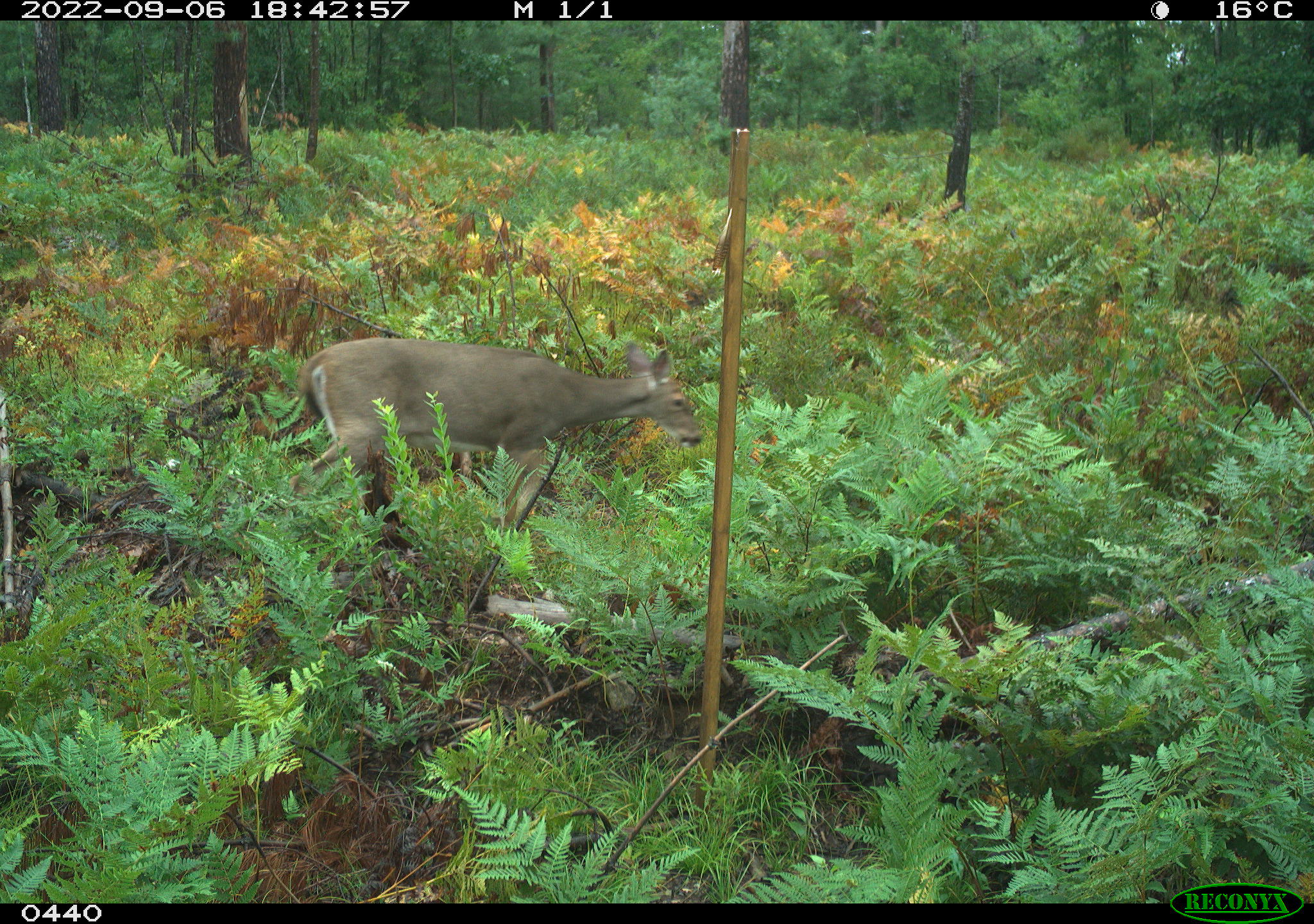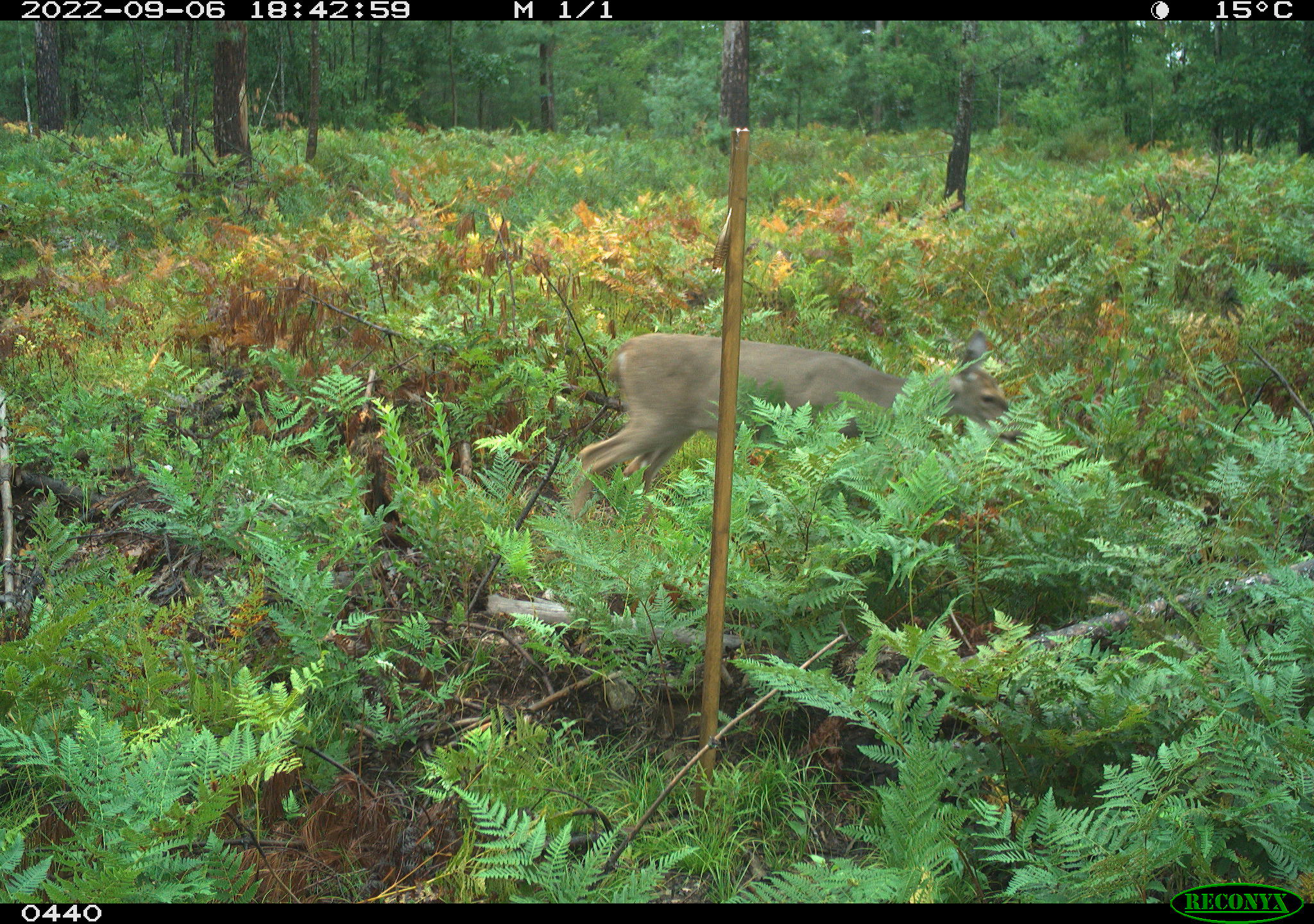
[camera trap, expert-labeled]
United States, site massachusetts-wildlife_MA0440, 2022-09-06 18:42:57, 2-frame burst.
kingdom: Animalia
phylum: Chordata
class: Mammalia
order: Artiodactyla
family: Cervidae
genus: Odocoileus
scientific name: Odocoileus virginianus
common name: white-tailed deer